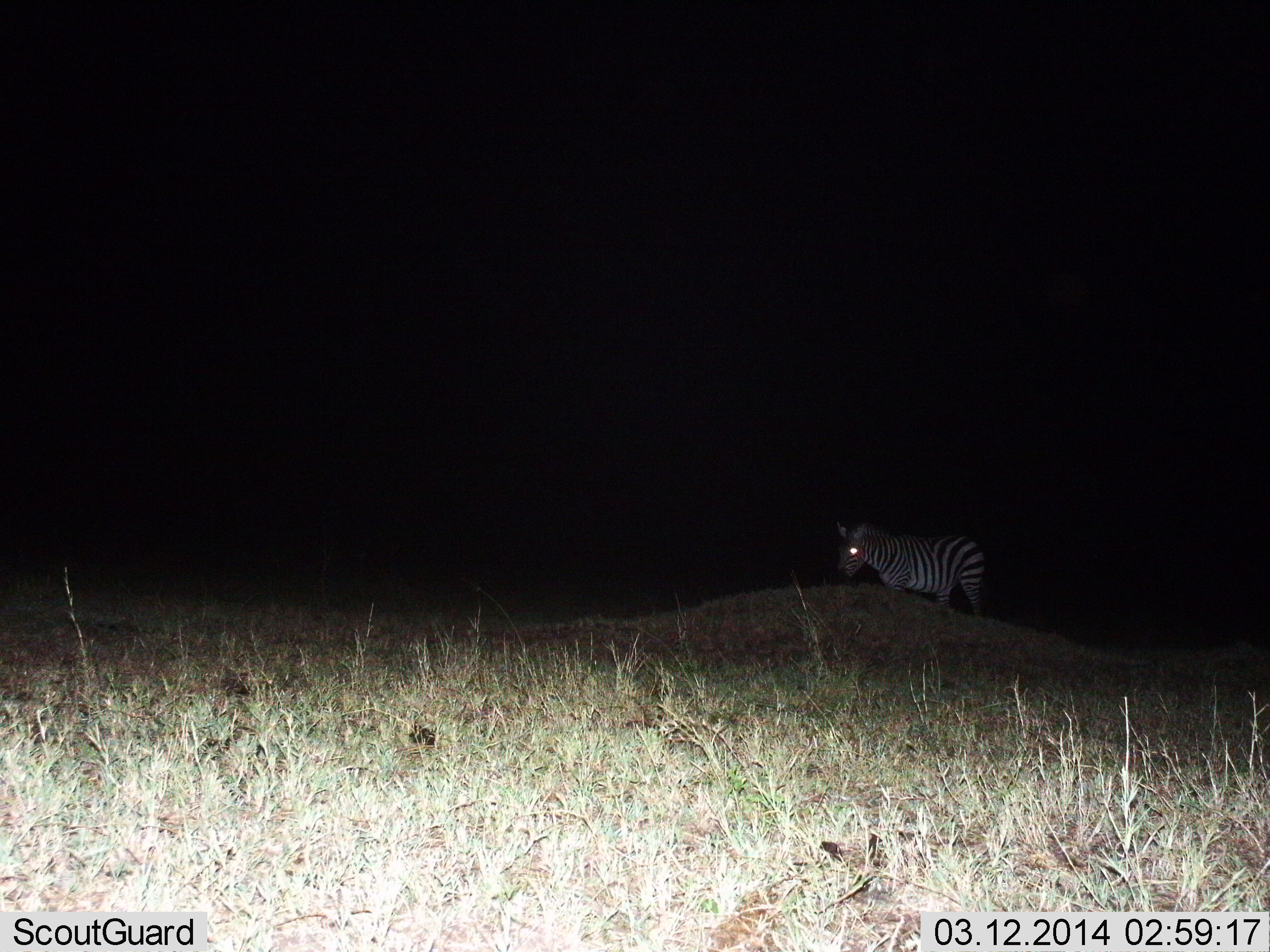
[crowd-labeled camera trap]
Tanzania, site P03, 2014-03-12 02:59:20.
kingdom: Animalia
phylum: Chordata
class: Mammalia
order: Perissodactyla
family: Equidae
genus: Equus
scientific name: Equus quagga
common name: plains zebra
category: zebra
Zebra (plains zebra) (Equus quagga), count 1. Behavior (volunteer vote fractions): standing 80%, resting 0%, moving 20%, interacting 0%. Young present (vote fraction): 0%. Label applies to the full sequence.